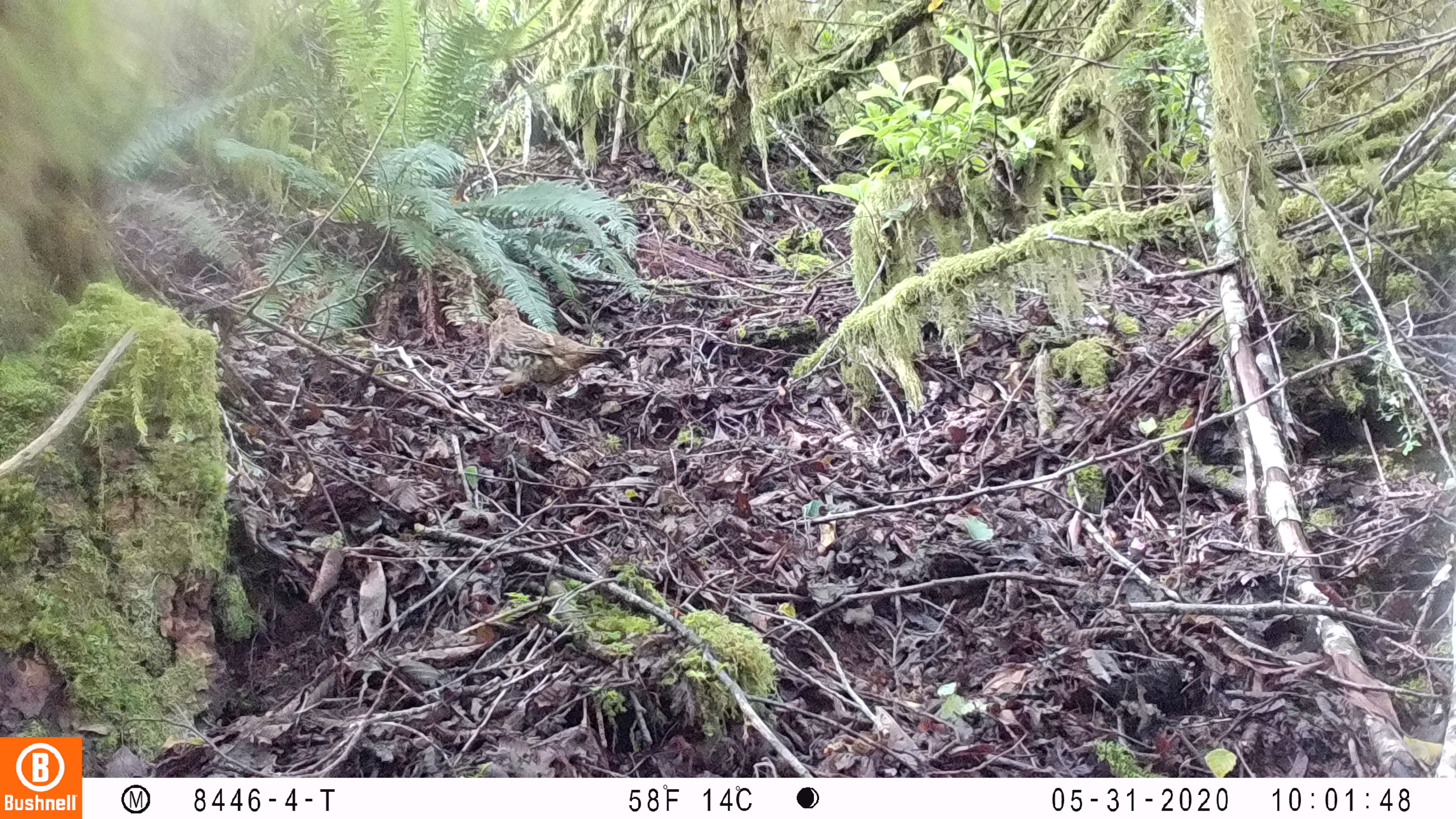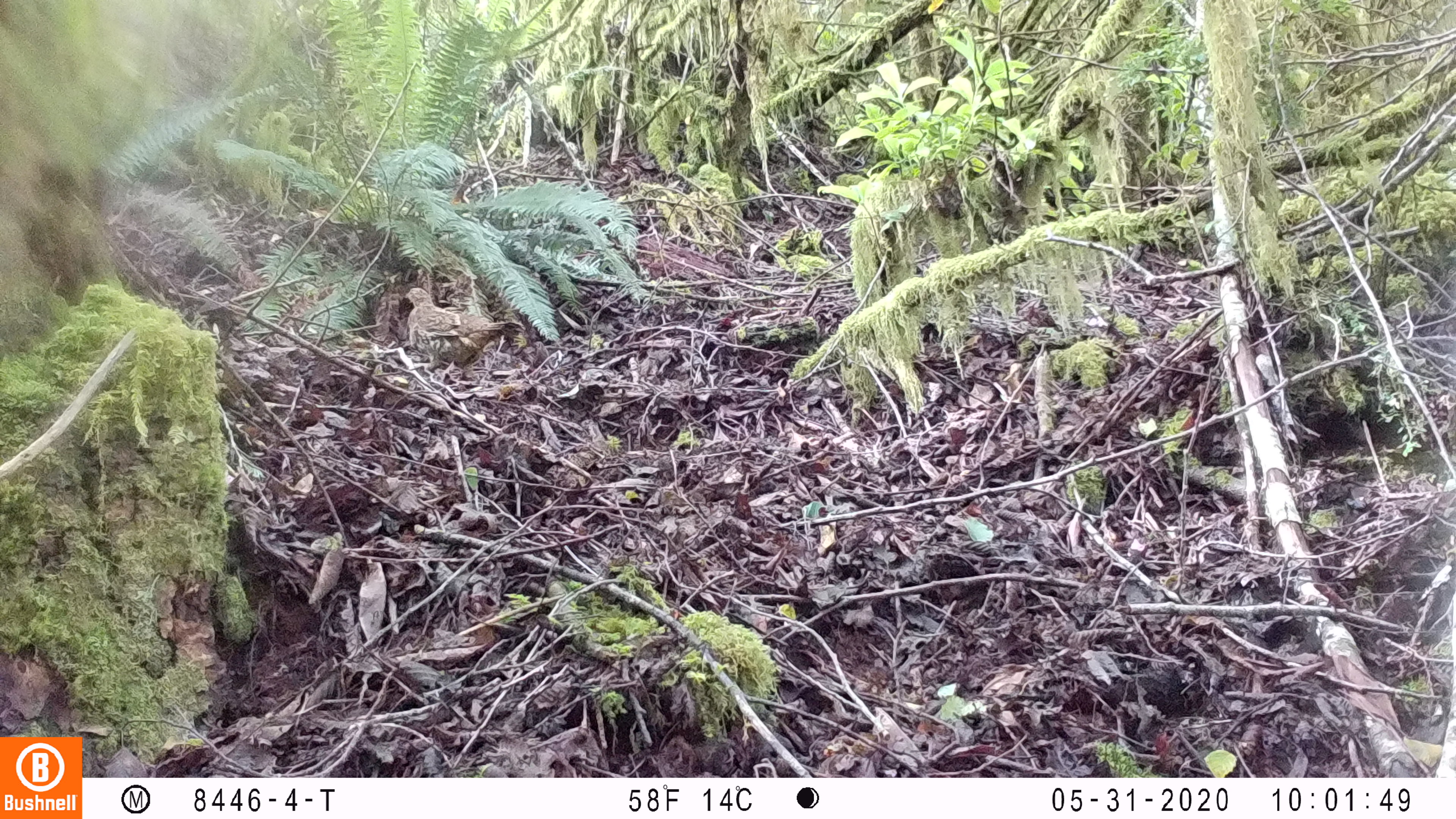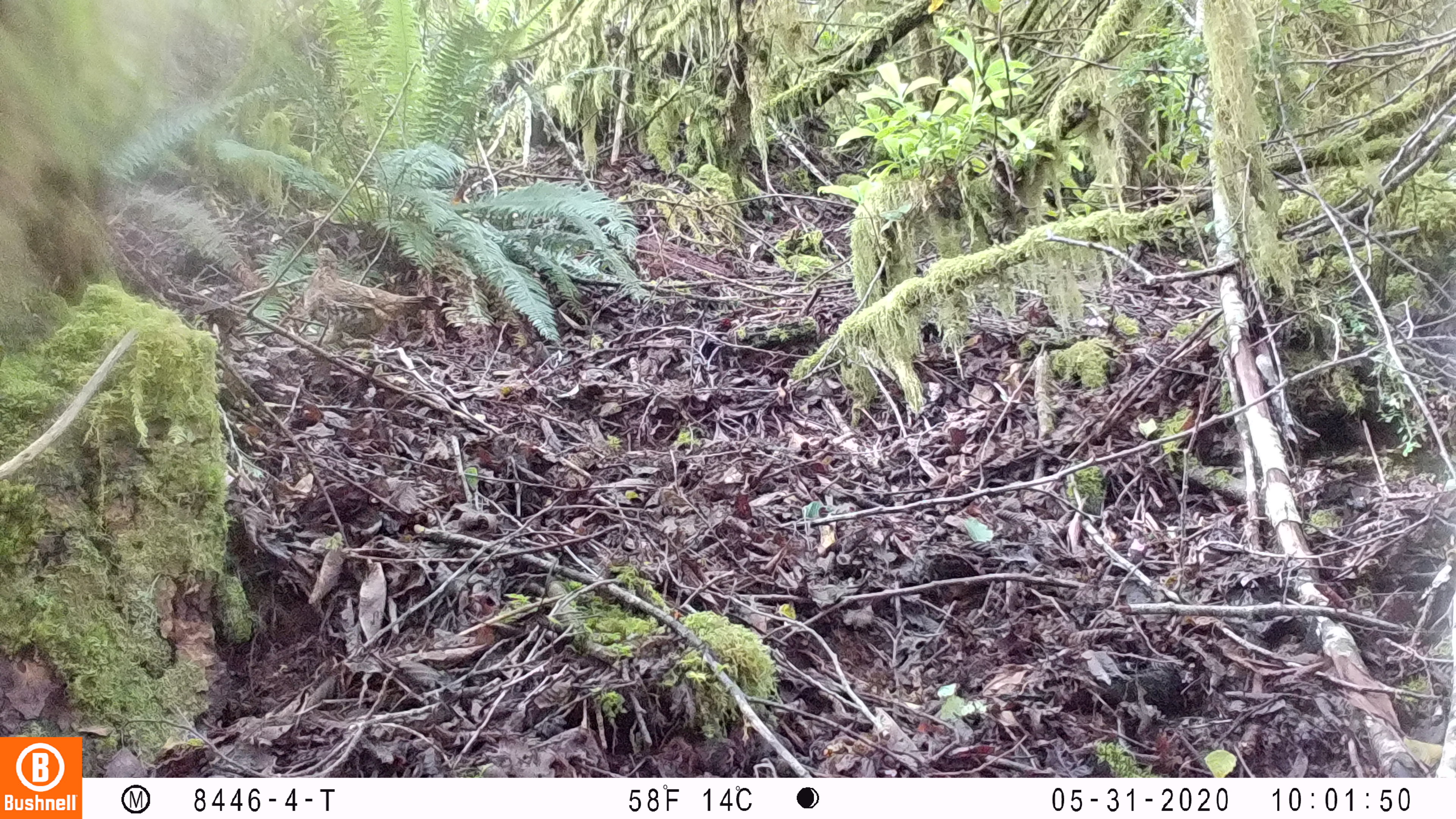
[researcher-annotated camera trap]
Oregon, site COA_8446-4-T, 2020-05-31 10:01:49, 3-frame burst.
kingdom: Animalia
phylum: Chordata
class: Aves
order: Galliformes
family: Phasianidae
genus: Bonasa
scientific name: Bonasa umbellus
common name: ruffed grouse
Ruffed grouse (Bonasa umbellus).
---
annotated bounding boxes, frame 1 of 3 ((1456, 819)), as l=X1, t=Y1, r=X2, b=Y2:
ruffed grouse: l=480, t=291, r=630, b=408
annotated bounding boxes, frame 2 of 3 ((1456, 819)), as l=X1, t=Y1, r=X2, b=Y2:
ruffed grouse: l=400, t=283, r=525, b=378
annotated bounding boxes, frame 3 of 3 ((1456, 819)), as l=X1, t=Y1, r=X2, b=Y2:
ruffed grouse: l=302, t=244, r=446, b=351